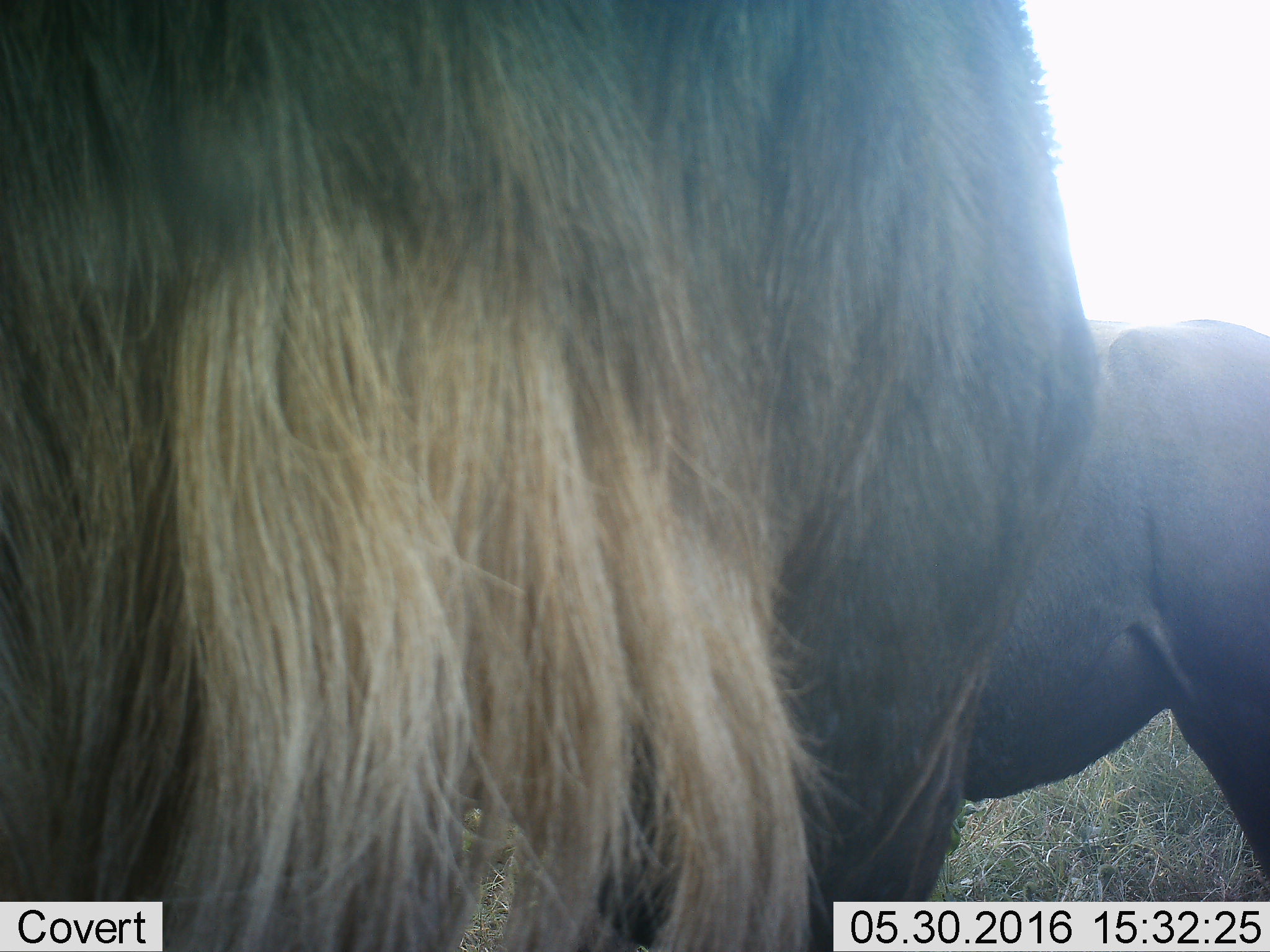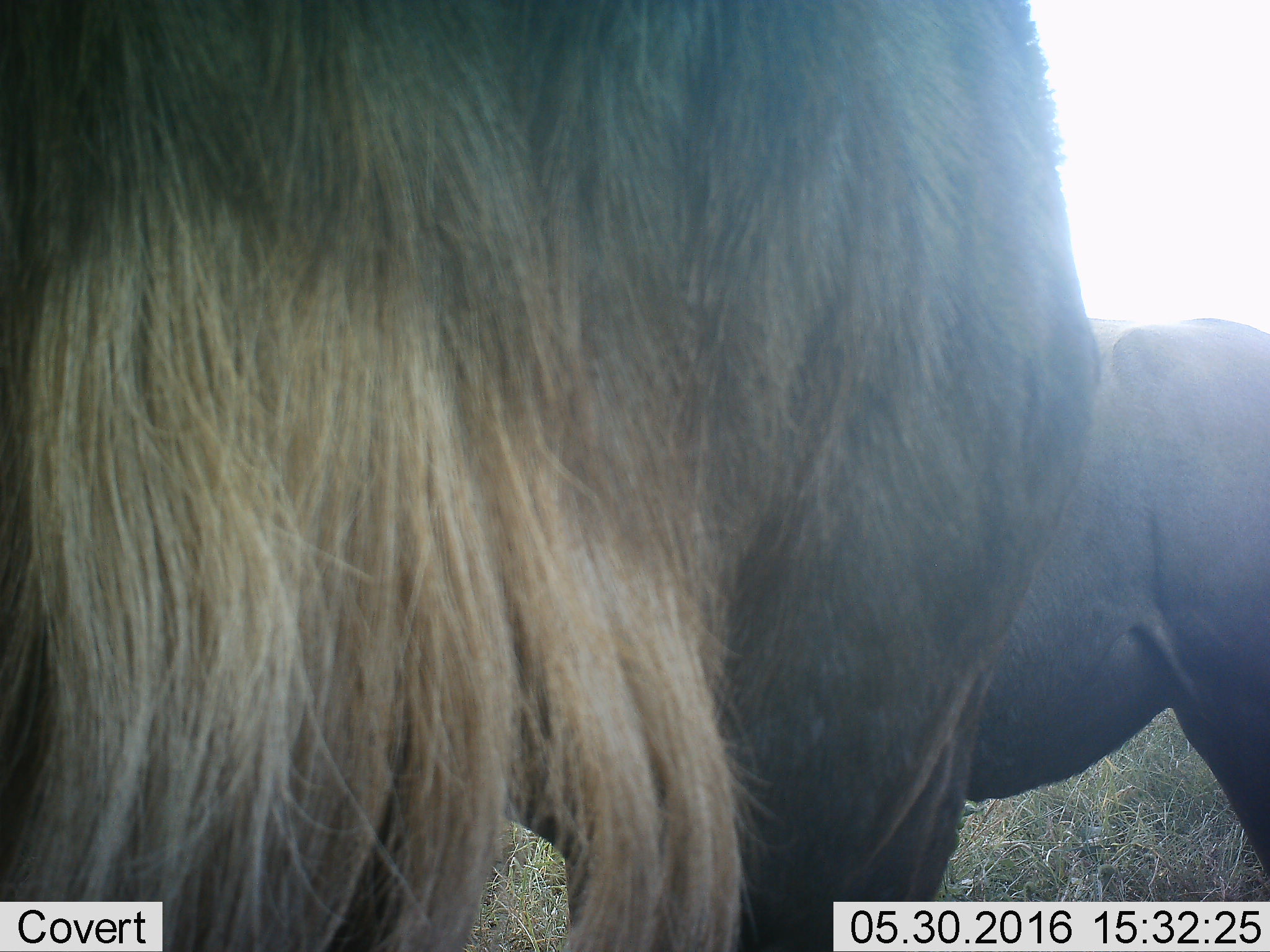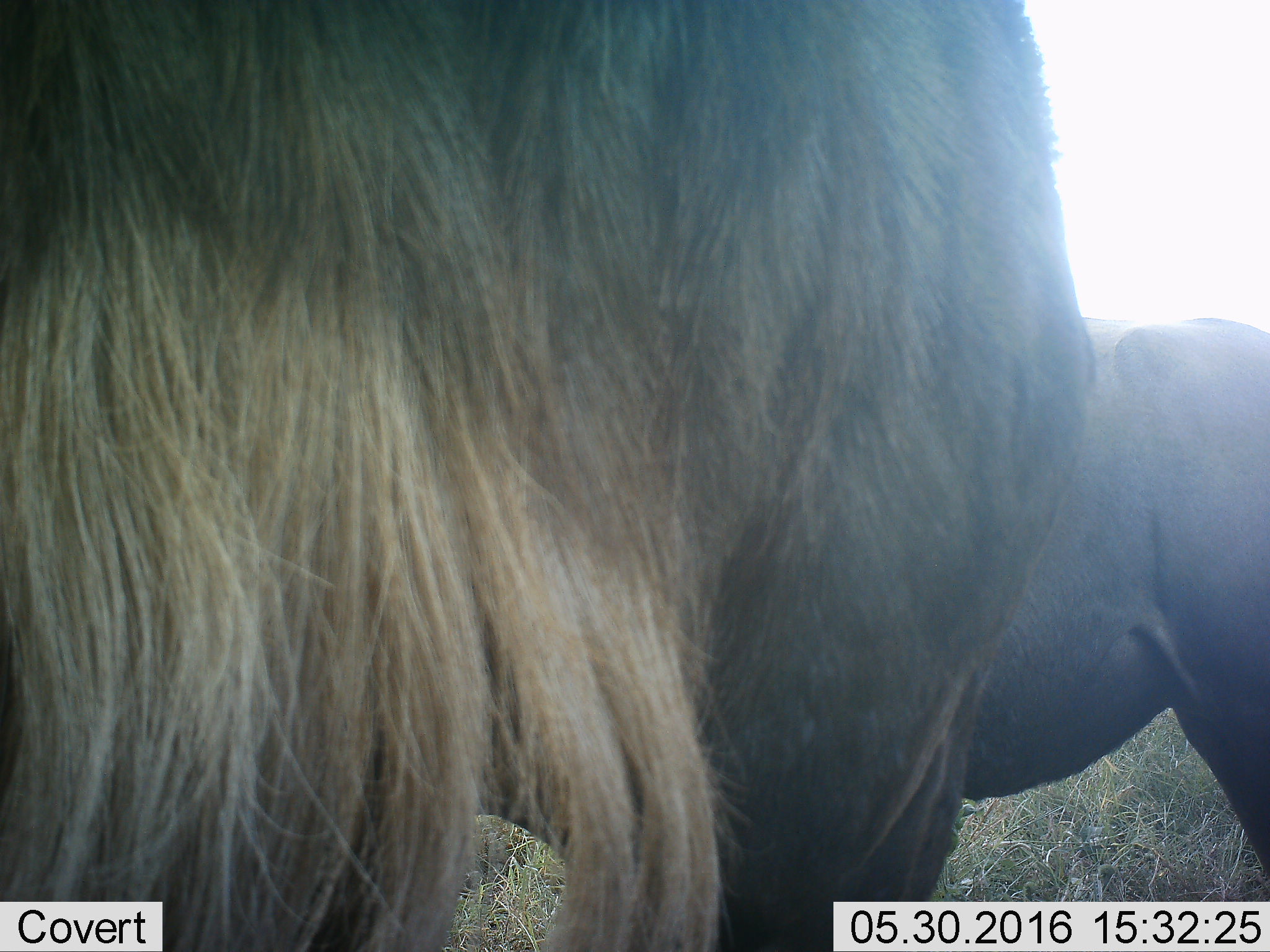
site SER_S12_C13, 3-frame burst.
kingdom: Animalia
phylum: Chordata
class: Mammalia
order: Artiodactyla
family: Bovidae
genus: Connochaetes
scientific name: Connochaetes taurinus taurinus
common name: blue wildebeest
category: wildebeestblue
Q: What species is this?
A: Wildebeestblue (blue wildebeest) (Connochaetes taurinus taurinus).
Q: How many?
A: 2.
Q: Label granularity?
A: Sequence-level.